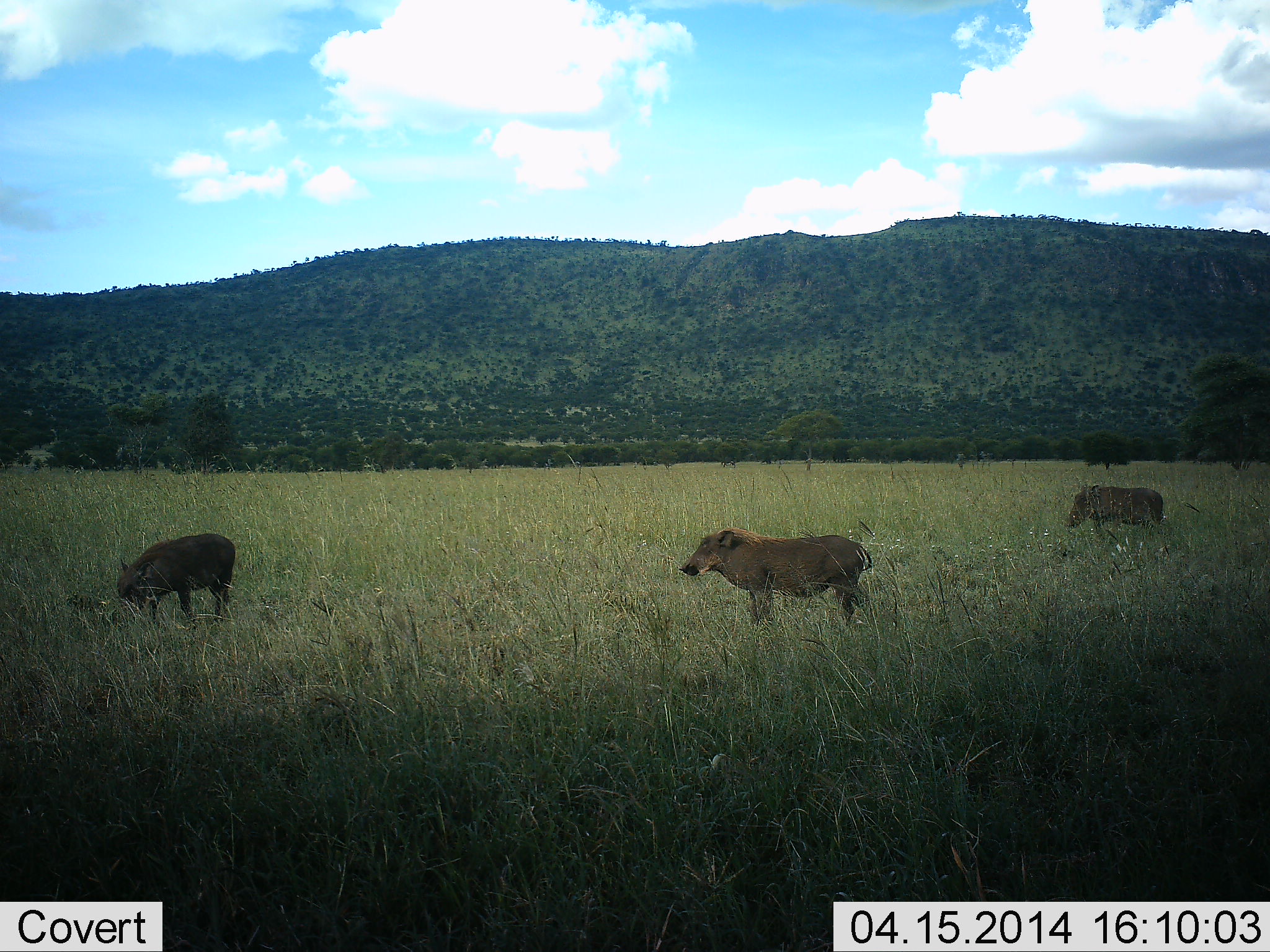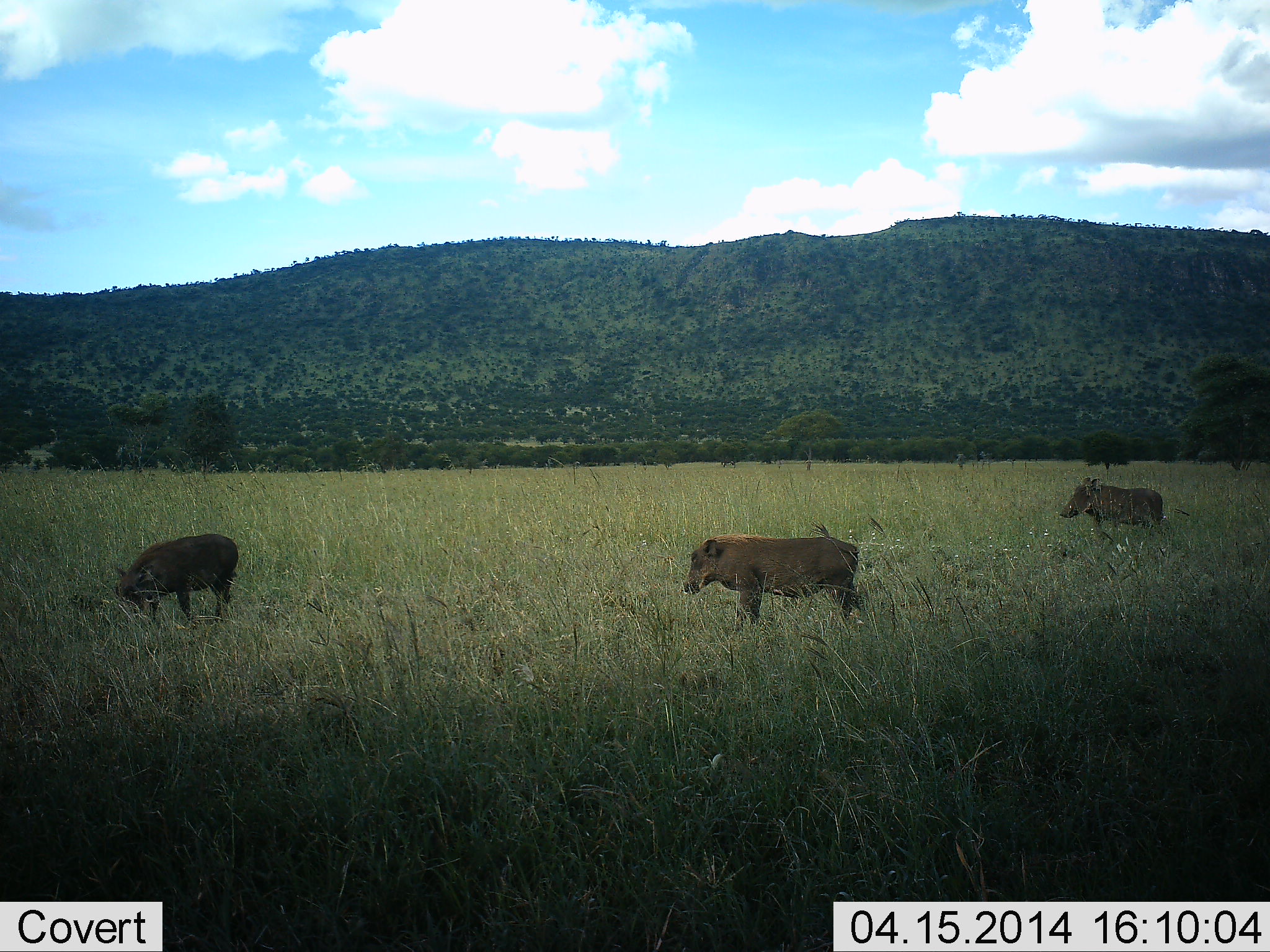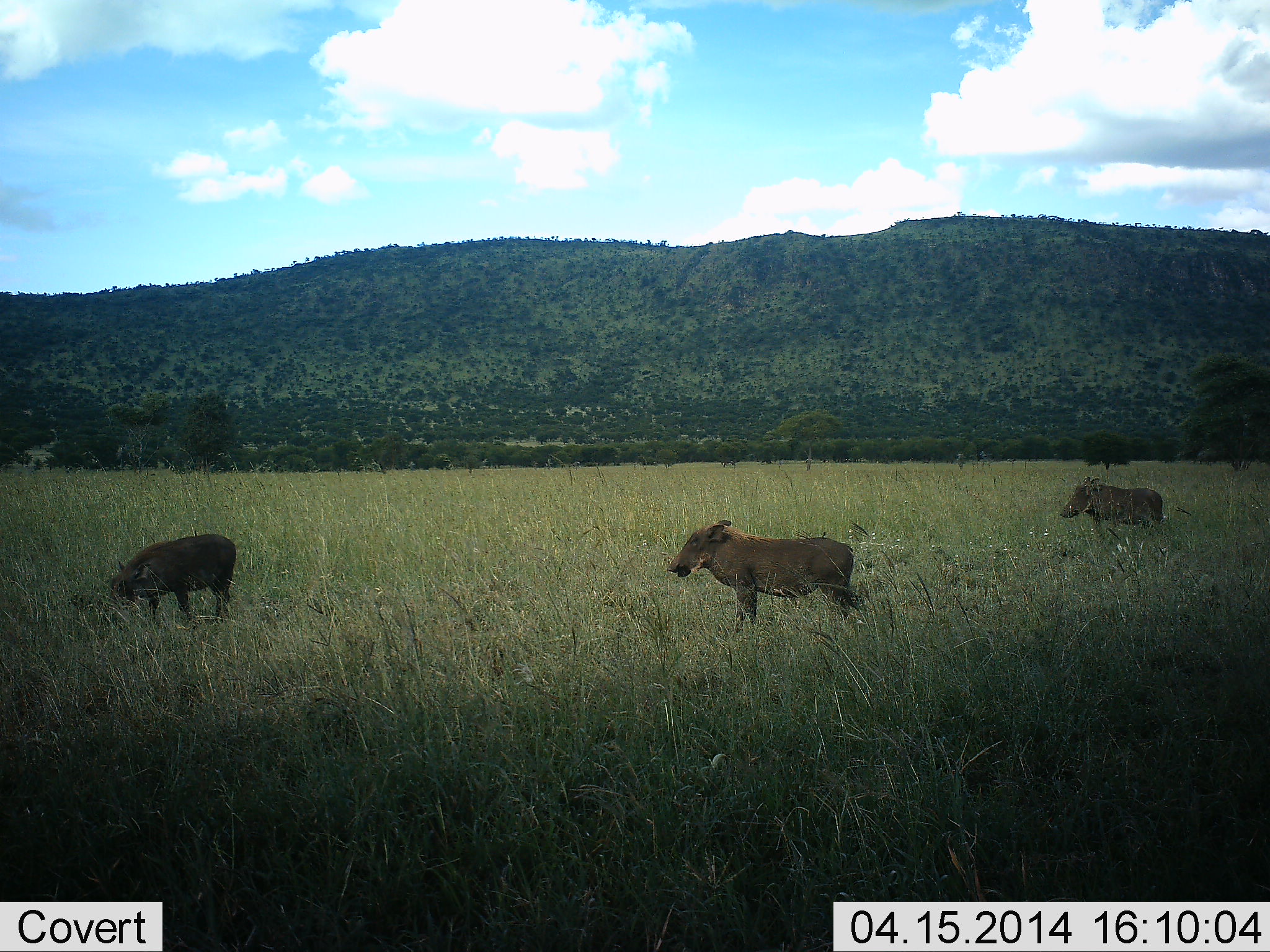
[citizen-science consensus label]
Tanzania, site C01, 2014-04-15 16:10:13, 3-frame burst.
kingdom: Animalia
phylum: Chordata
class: Mammalia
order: Artiodactyla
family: Suidae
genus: Phacochoerus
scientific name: Phacochoerus africanus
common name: warthog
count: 3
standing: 90%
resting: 0%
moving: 0%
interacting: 0%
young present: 20%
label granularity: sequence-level